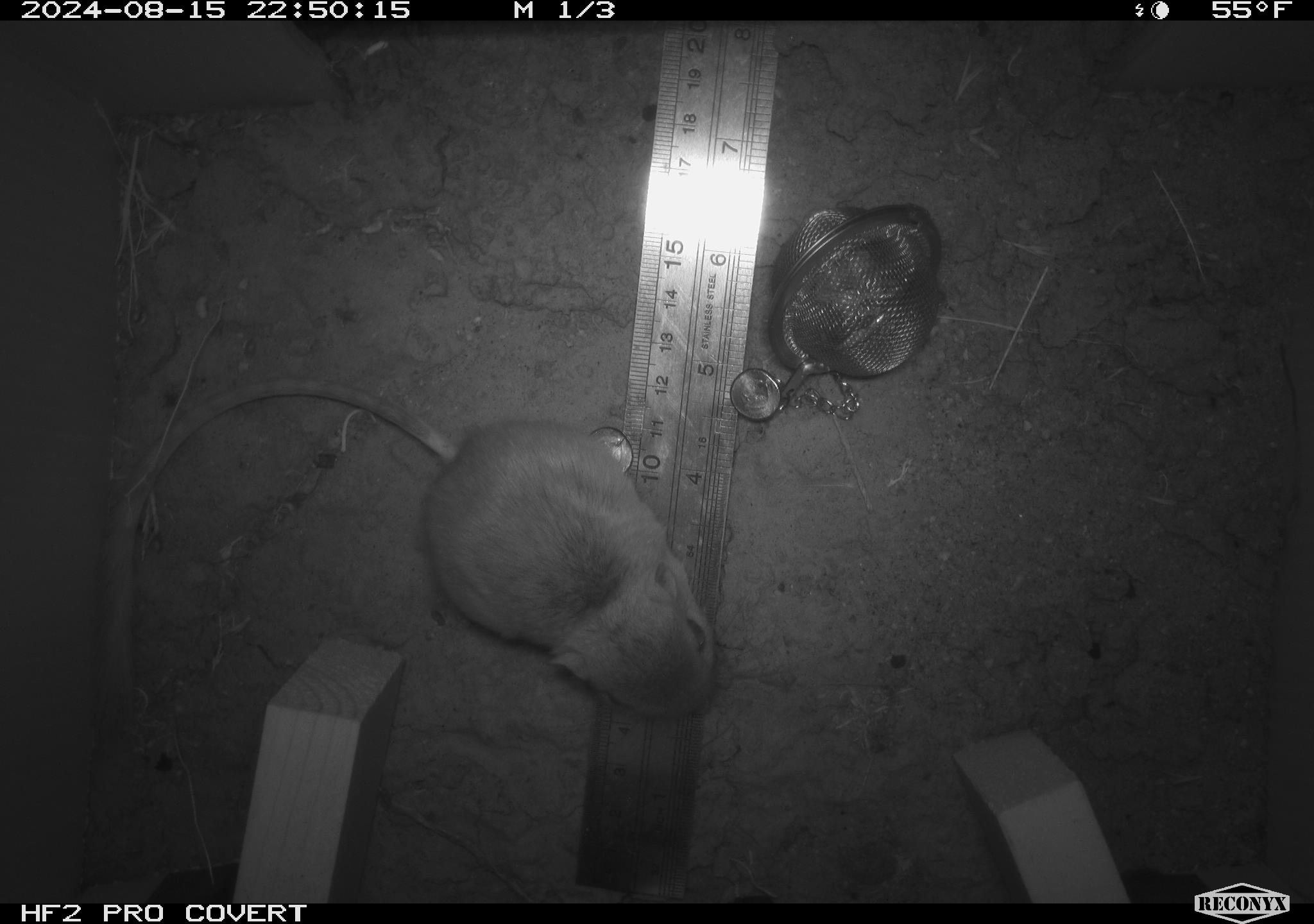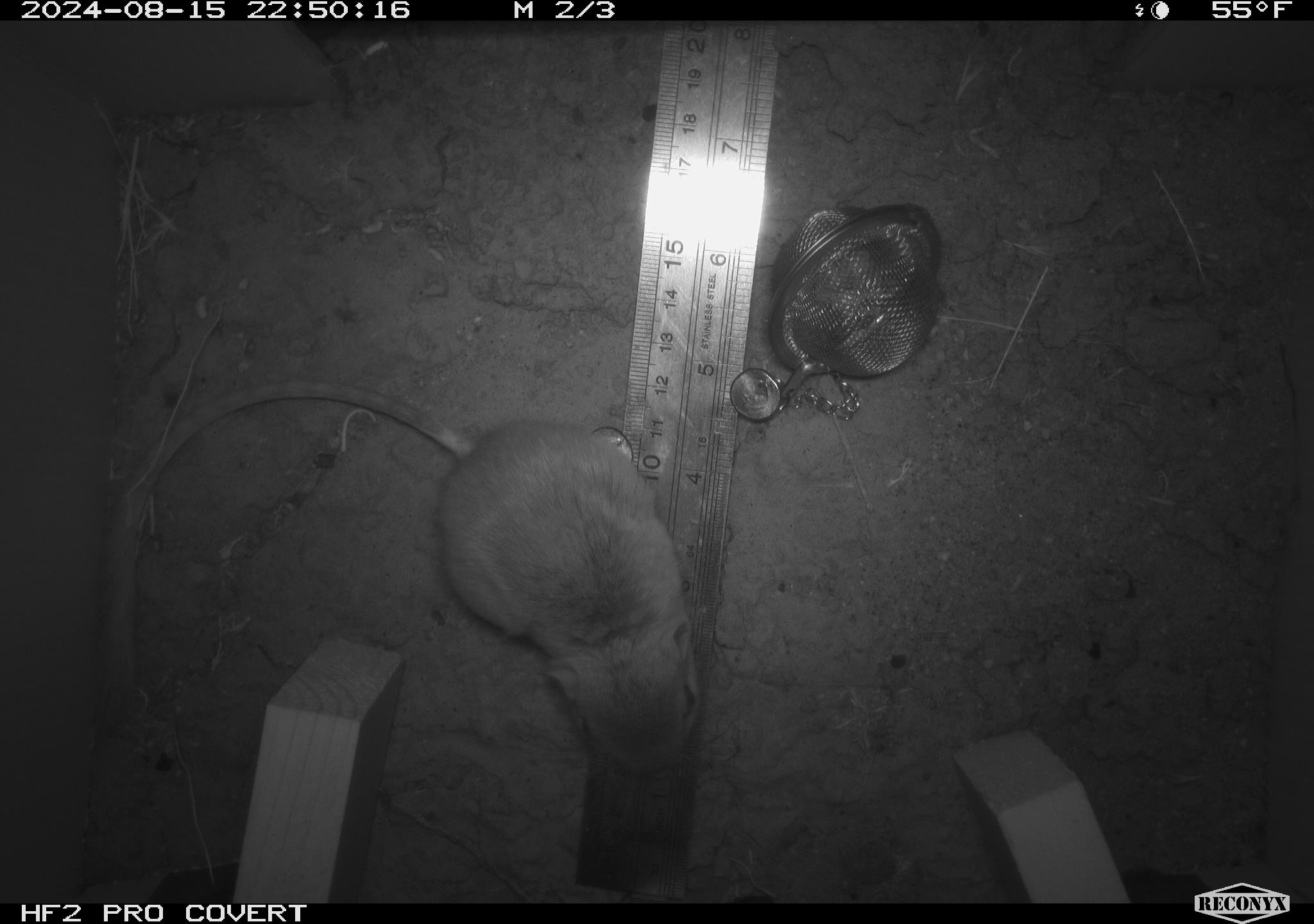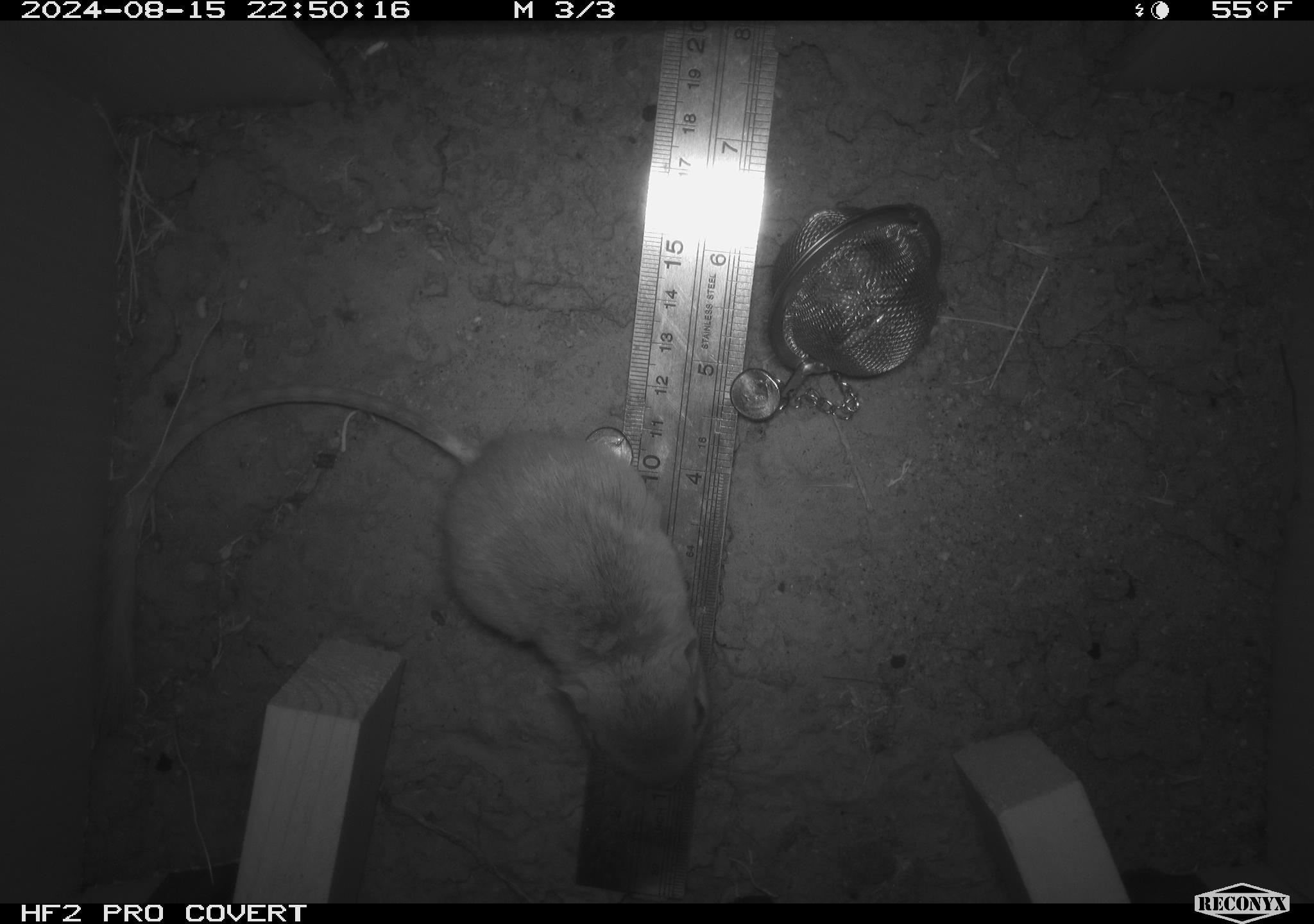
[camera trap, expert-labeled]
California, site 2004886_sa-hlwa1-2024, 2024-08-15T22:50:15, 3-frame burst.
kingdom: Animalia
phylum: Chordata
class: Mammalia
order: Rodentia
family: Heteromyidae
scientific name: Heteromyidae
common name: kangaroo rats and pocket mice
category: heteromyidae family